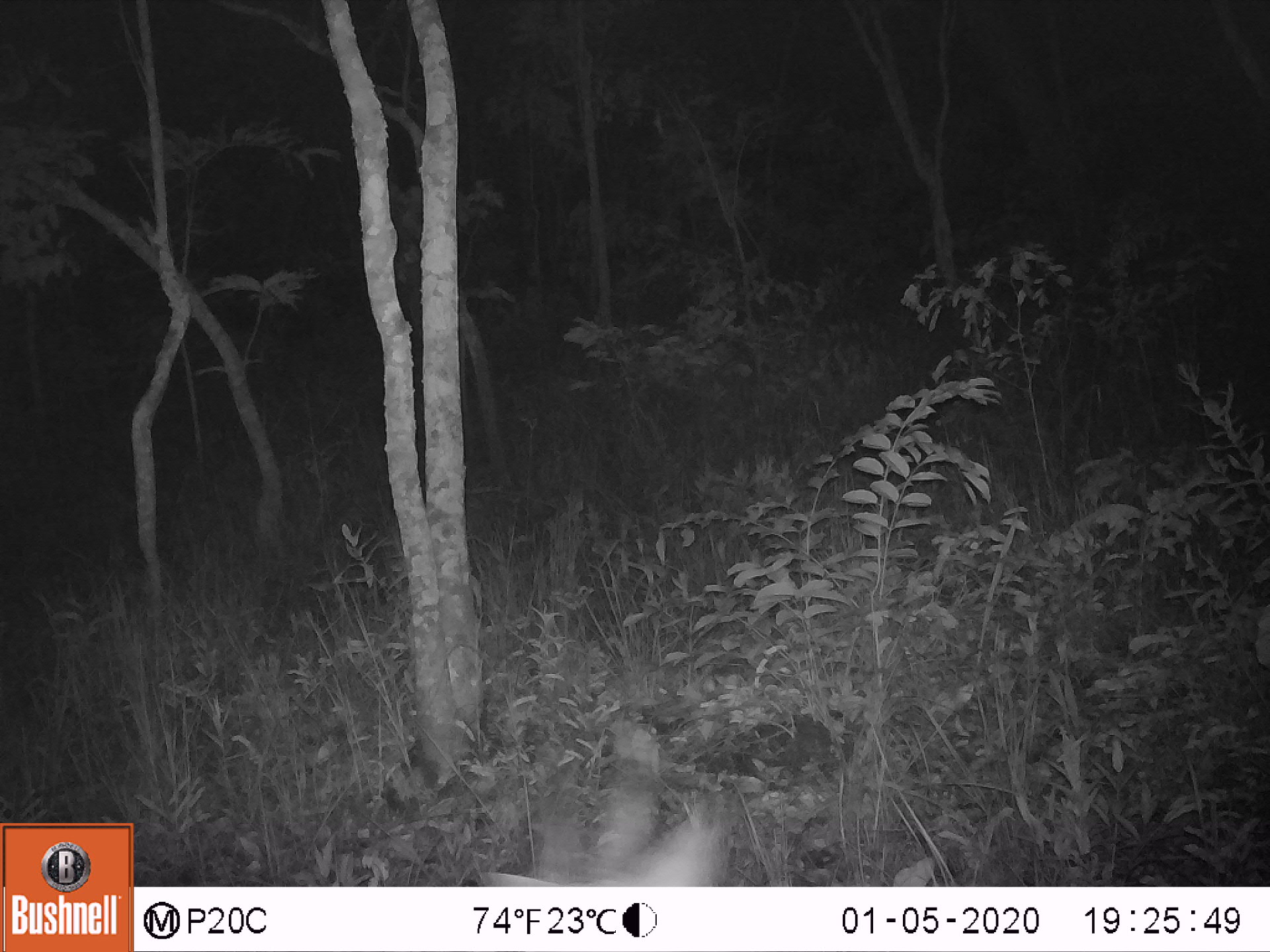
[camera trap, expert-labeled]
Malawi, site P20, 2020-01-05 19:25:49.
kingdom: Animalia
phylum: Chordata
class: Mammalia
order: Artiodactyla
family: Bovidae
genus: Tragelaphus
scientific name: Tragelaphus sylvaticus sylvaticus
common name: cape bushbuck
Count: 1.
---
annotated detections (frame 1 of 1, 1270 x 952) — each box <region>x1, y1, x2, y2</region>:
cape bushbuck: <region>465, 704, 754, 880</region>